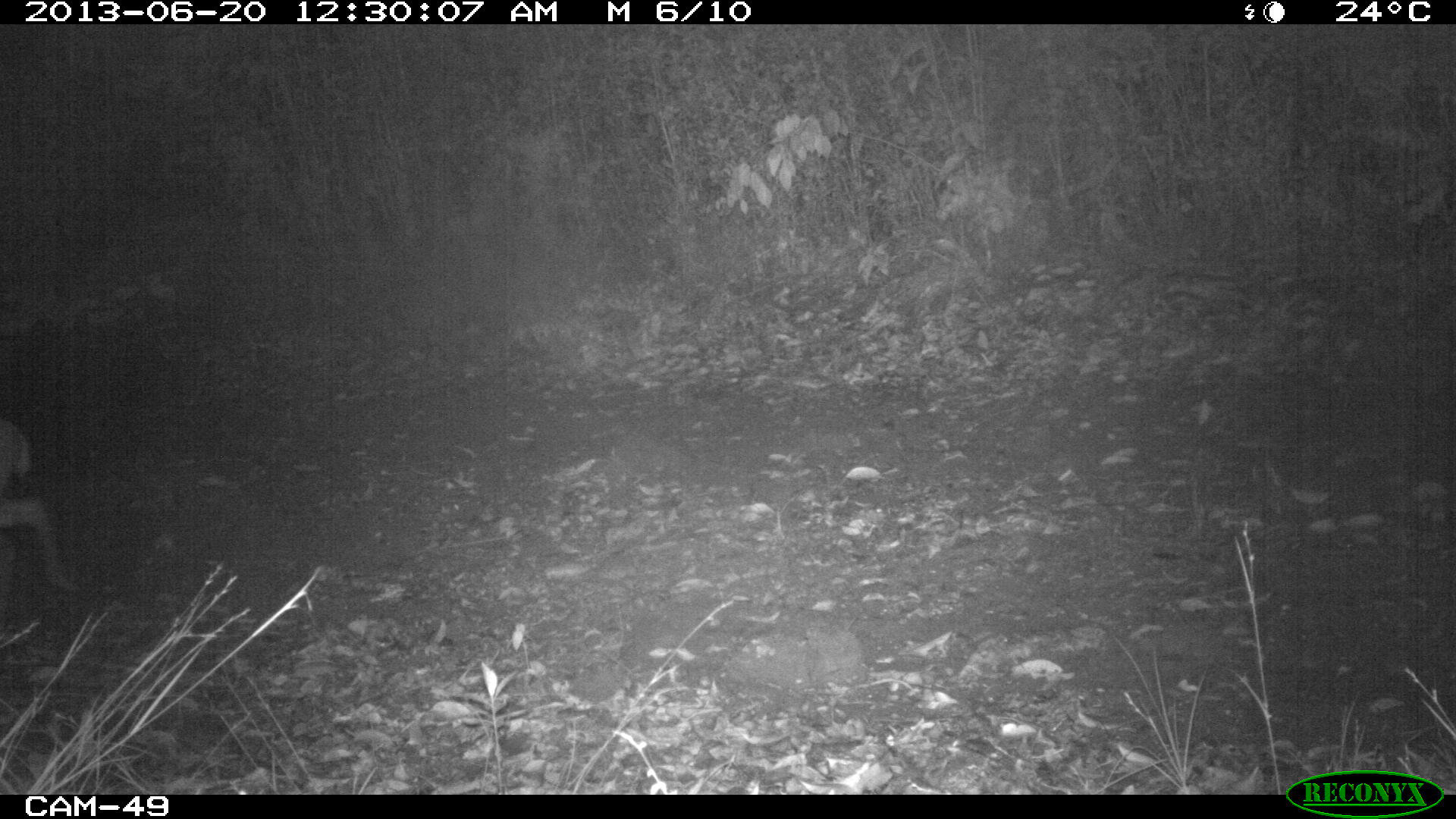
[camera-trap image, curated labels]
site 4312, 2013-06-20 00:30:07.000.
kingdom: Animalia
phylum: Chordata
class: Mammalia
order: Artiodactyla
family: Cervidae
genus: Mazama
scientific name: Mazama temama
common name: central american red brocket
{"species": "Mazama temama (central american red brocket)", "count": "1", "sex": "male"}